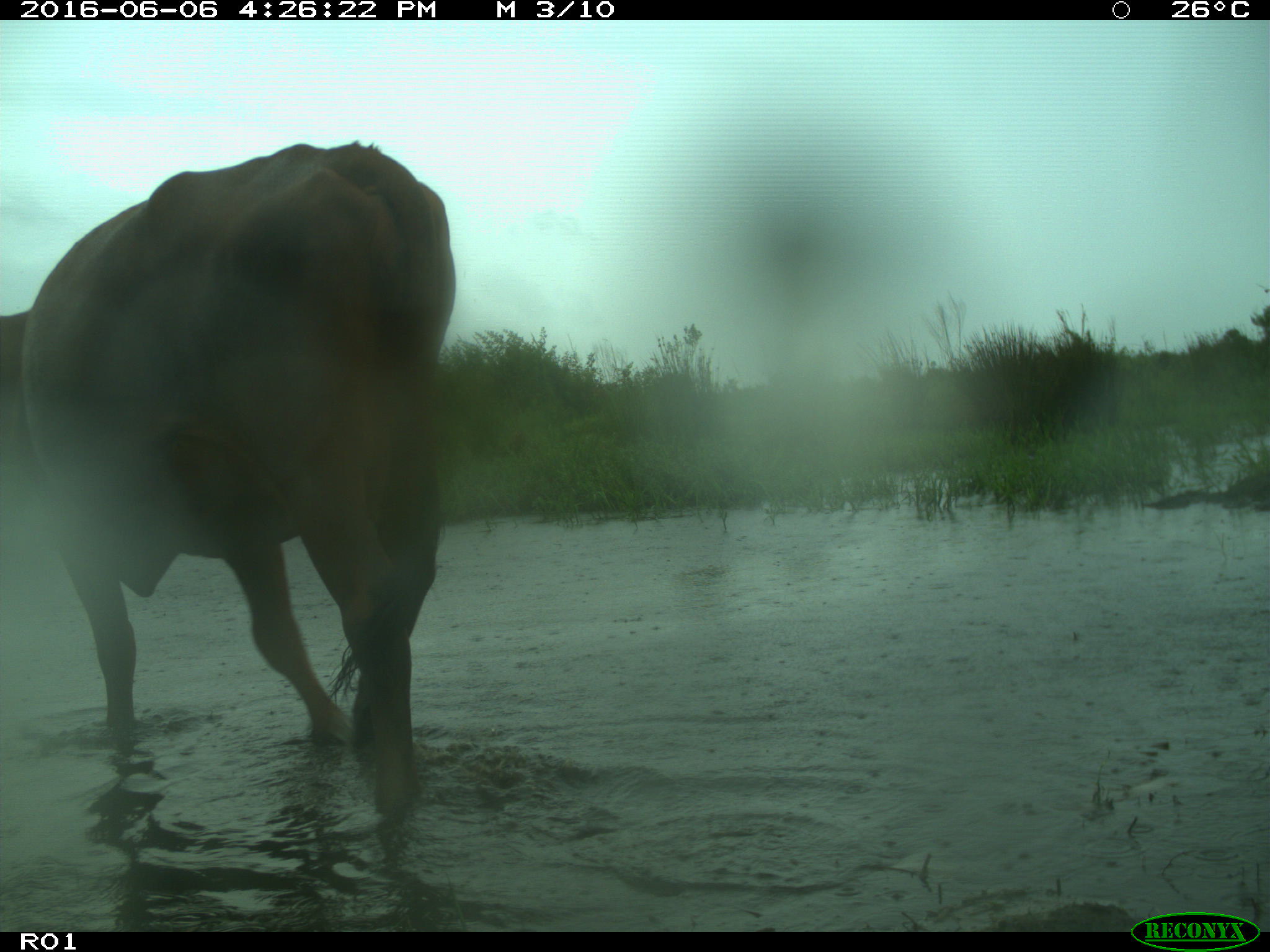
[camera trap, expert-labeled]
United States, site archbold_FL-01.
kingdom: Animalia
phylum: Chordata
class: Mammalia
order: Artiodactyla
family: Bovidae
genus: Bos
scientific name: Bos taurus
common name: domestic cow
Bos taurus (domestic cow).